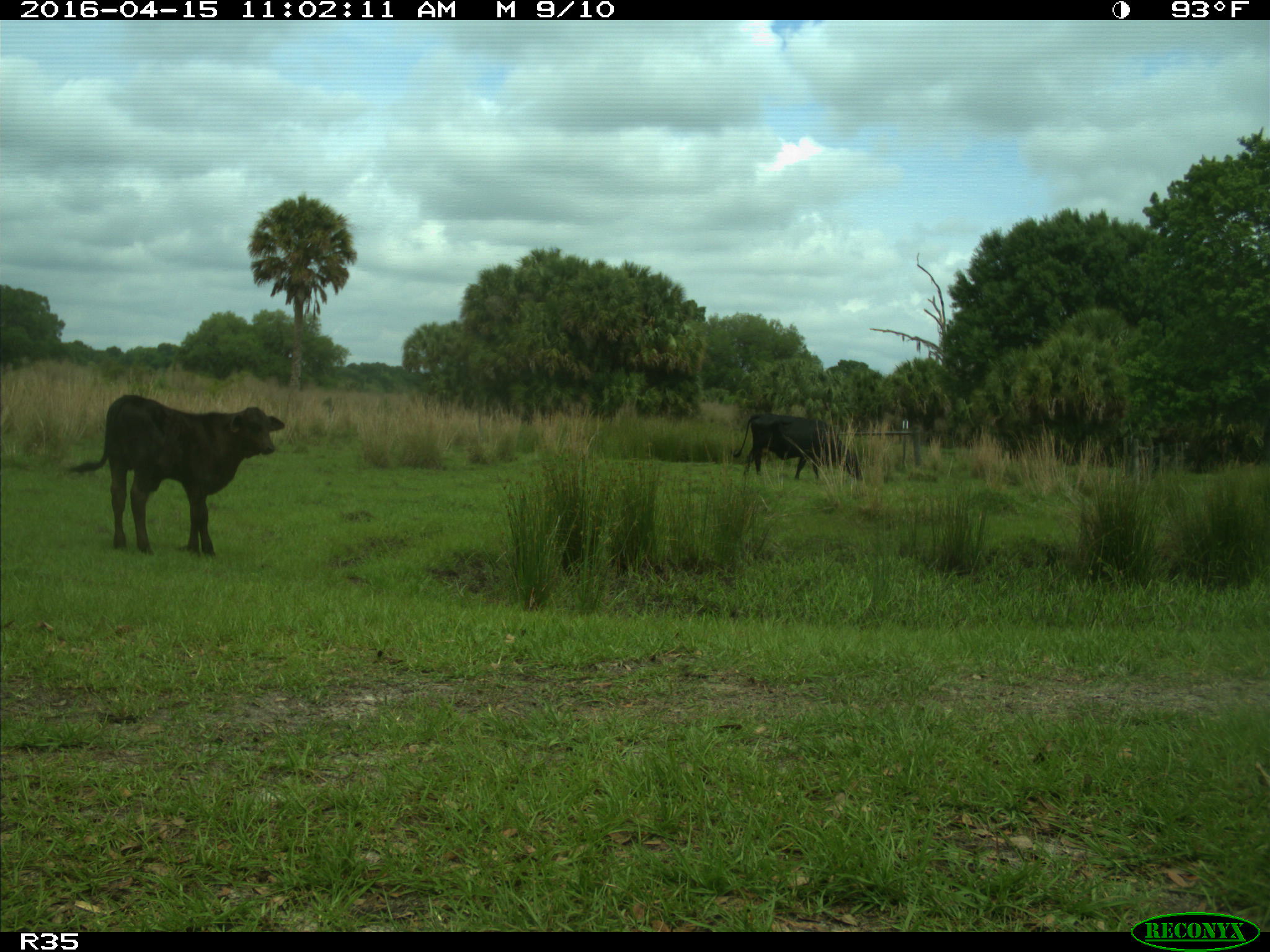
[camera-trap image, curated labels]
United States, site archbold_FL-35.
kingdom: Animalia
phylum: Chordata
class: Mammalia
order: Artiodactyla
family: Bovidae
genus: Bos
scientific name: Bos taurus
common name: domestic cow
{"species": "Bos taurus (domestic cow)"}